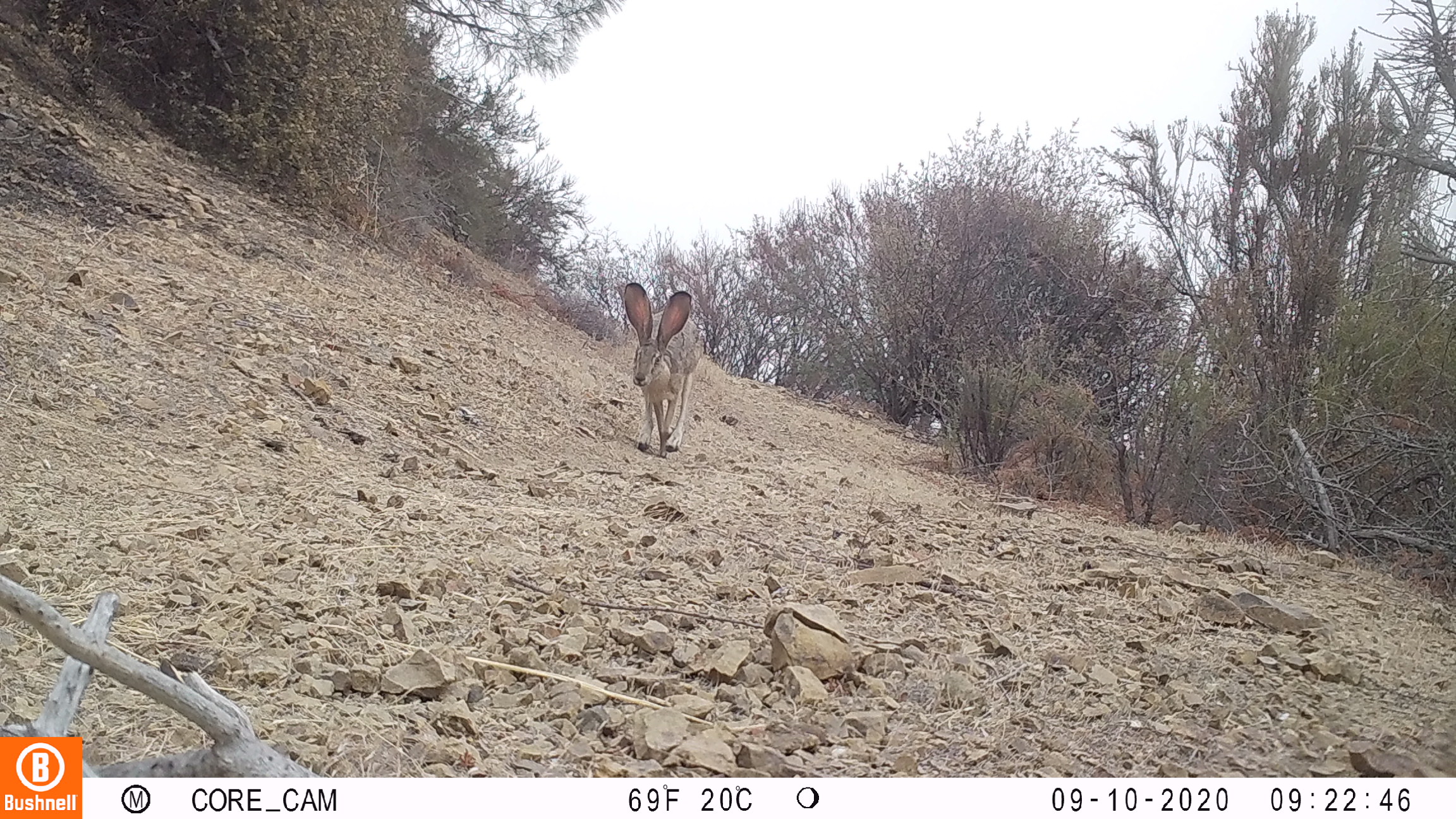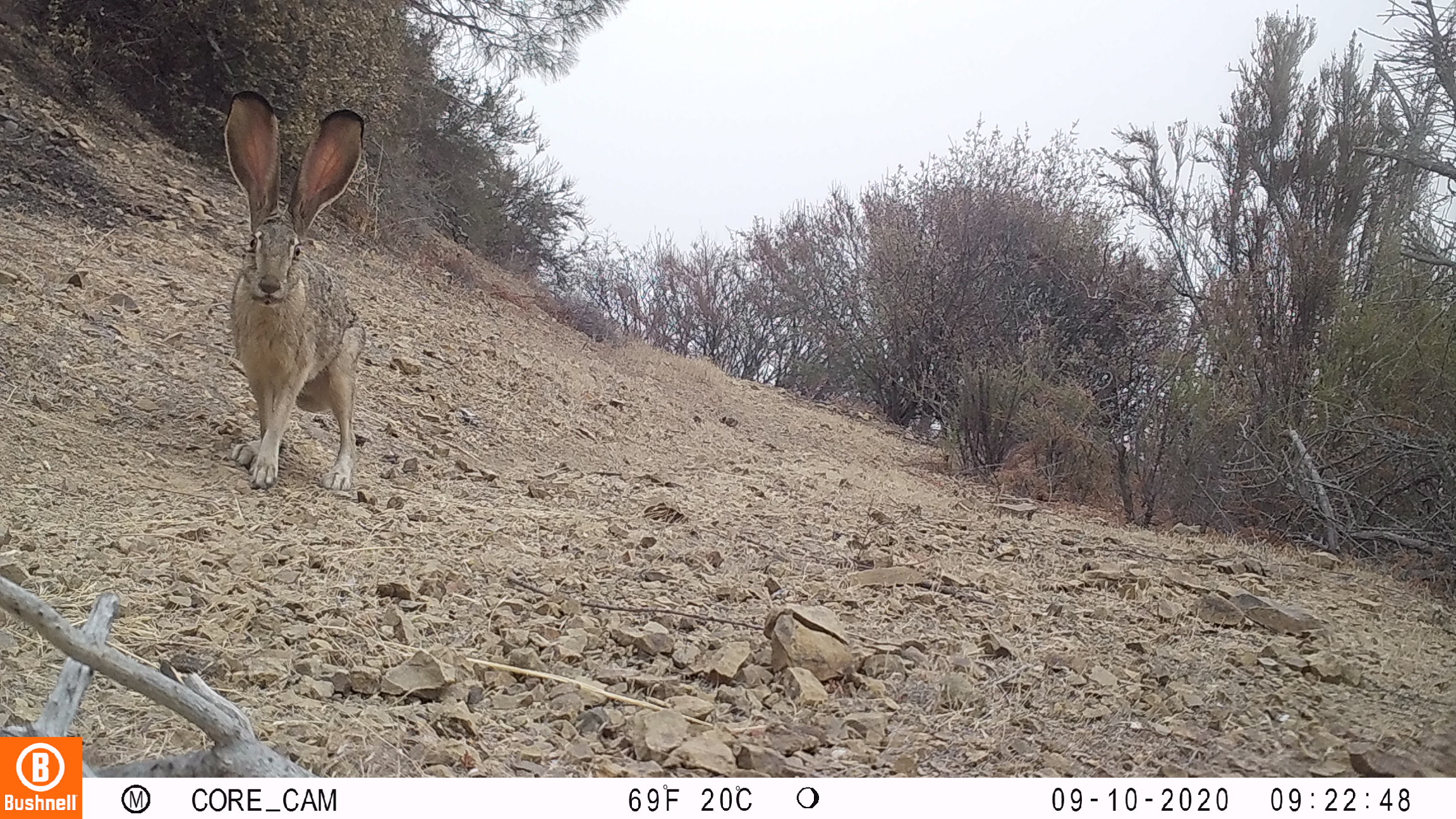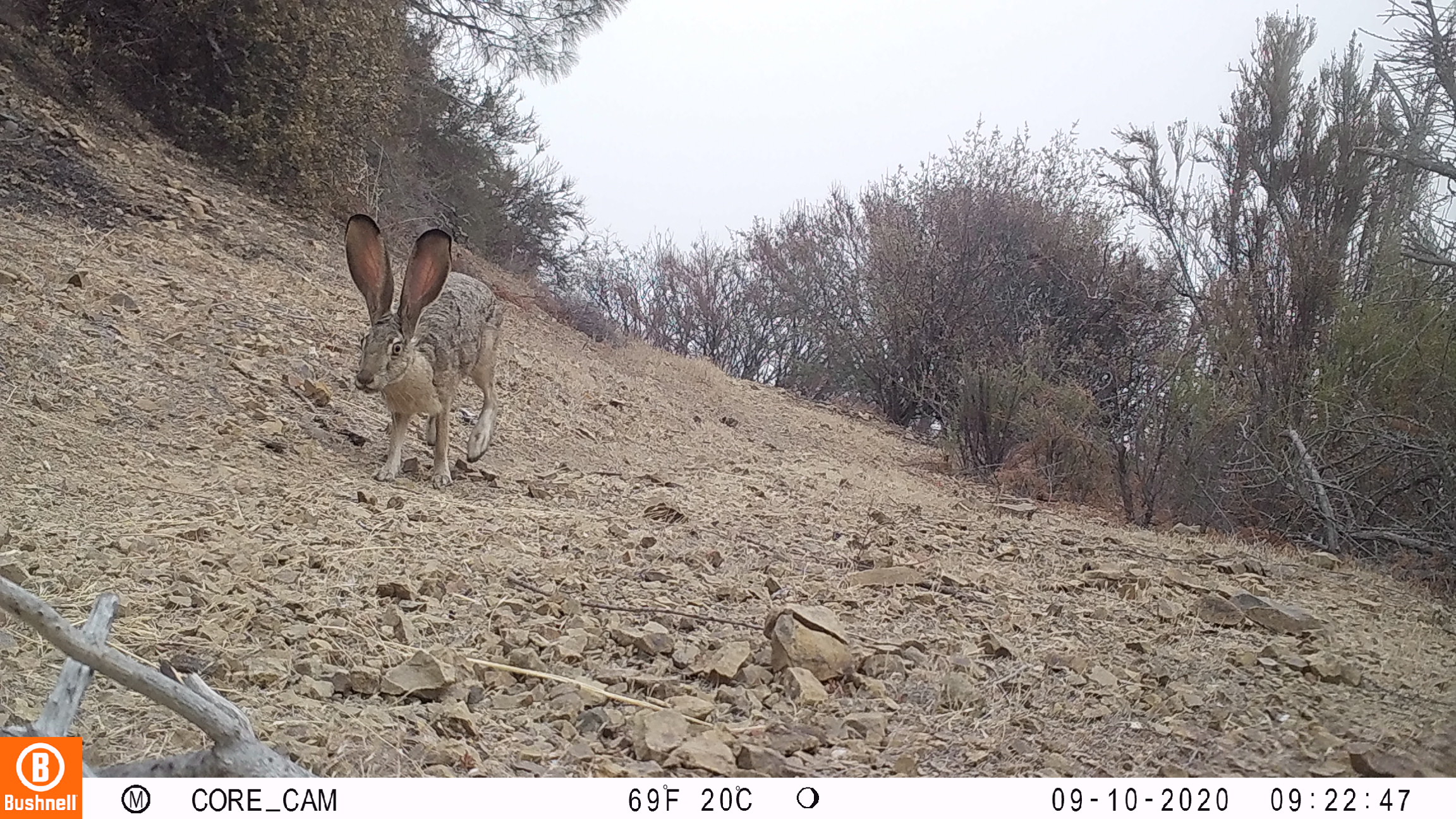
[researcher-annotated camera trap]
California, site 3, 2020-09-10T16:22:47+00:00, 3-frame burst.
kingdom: Animalia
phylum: Chordata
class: Mammalia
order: Lagomorpha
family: Leporidae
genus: Lepus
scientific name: Lepus californicus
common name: black-tailed jackrabbit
Black-tailed jackrabbit (Lepus californicus).